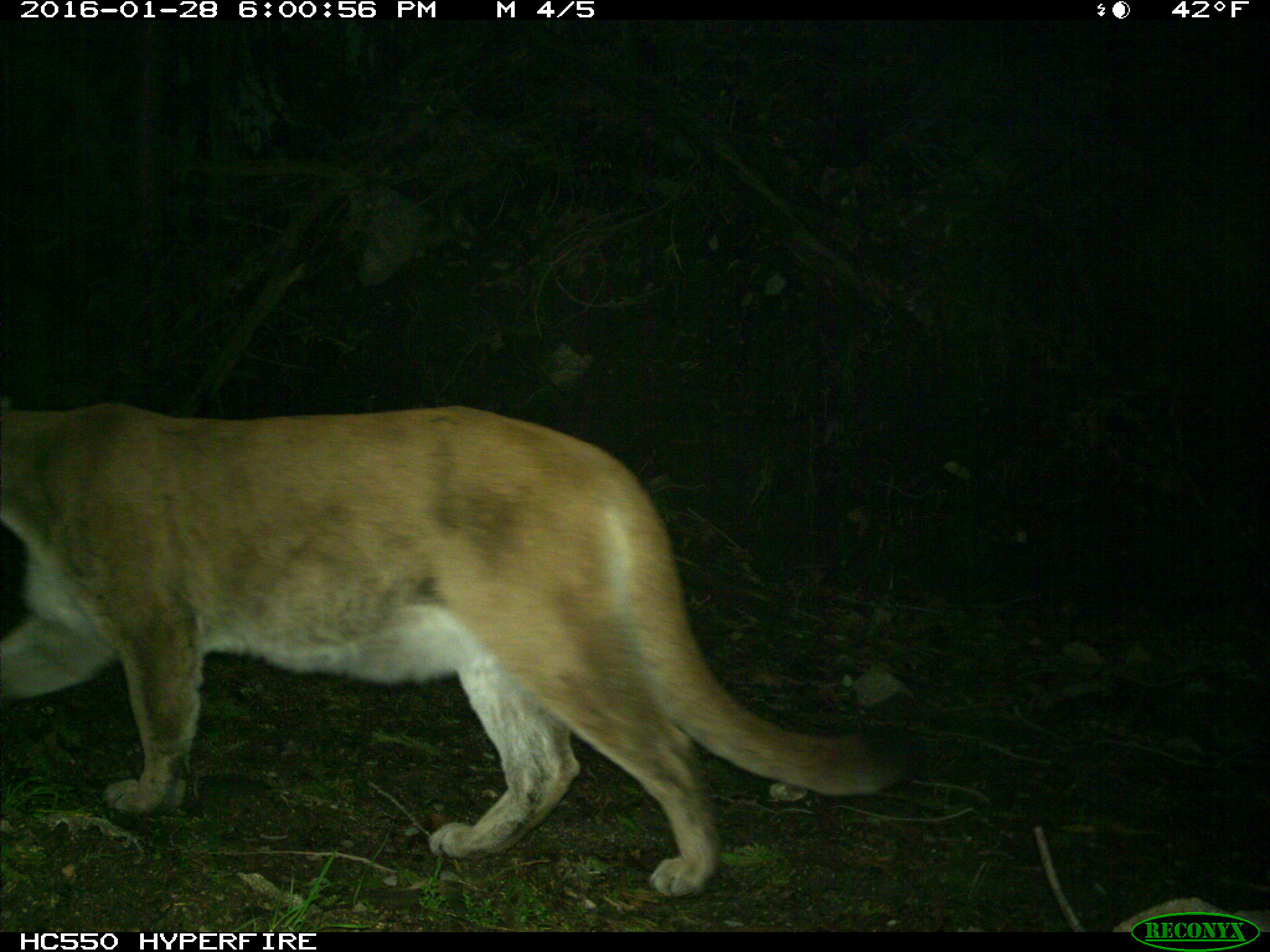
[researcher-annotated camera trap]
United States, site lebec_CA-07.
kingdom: Animalia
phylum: Chordata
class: Mammalia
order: Carnivora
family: Felidae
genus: Puma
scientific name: Puma concolor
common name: mountain lion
Puma concolor (mountain lion).